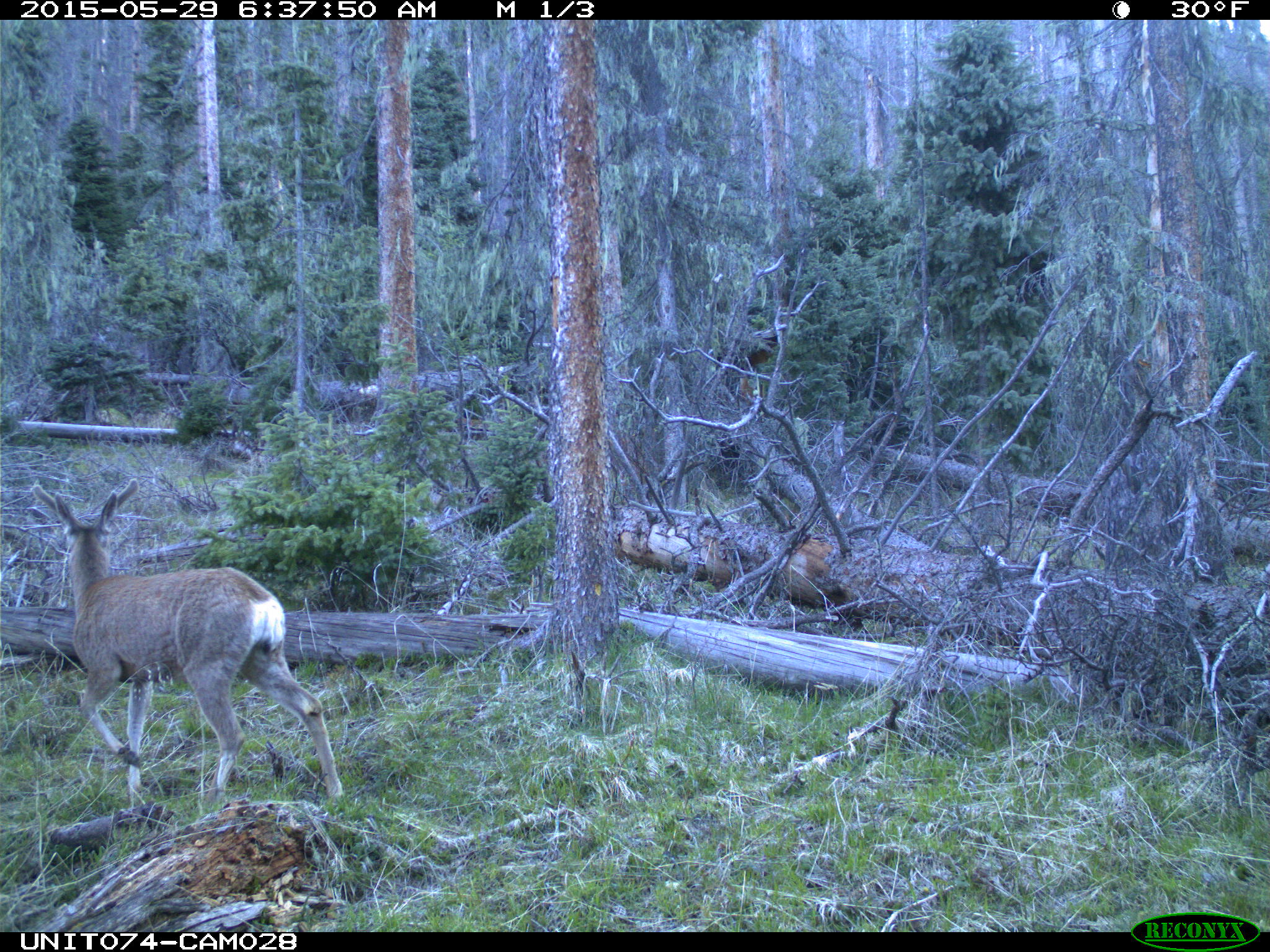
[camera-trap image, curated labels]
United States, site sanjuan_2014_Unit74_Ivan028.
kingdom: Animalia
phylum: Chordata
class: Mammalia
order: Artiodactyla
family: Cervidae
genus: Odocoileus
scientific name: Odocoileus hemionus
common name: mule deer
Odocoileus hemionus (mule deer).